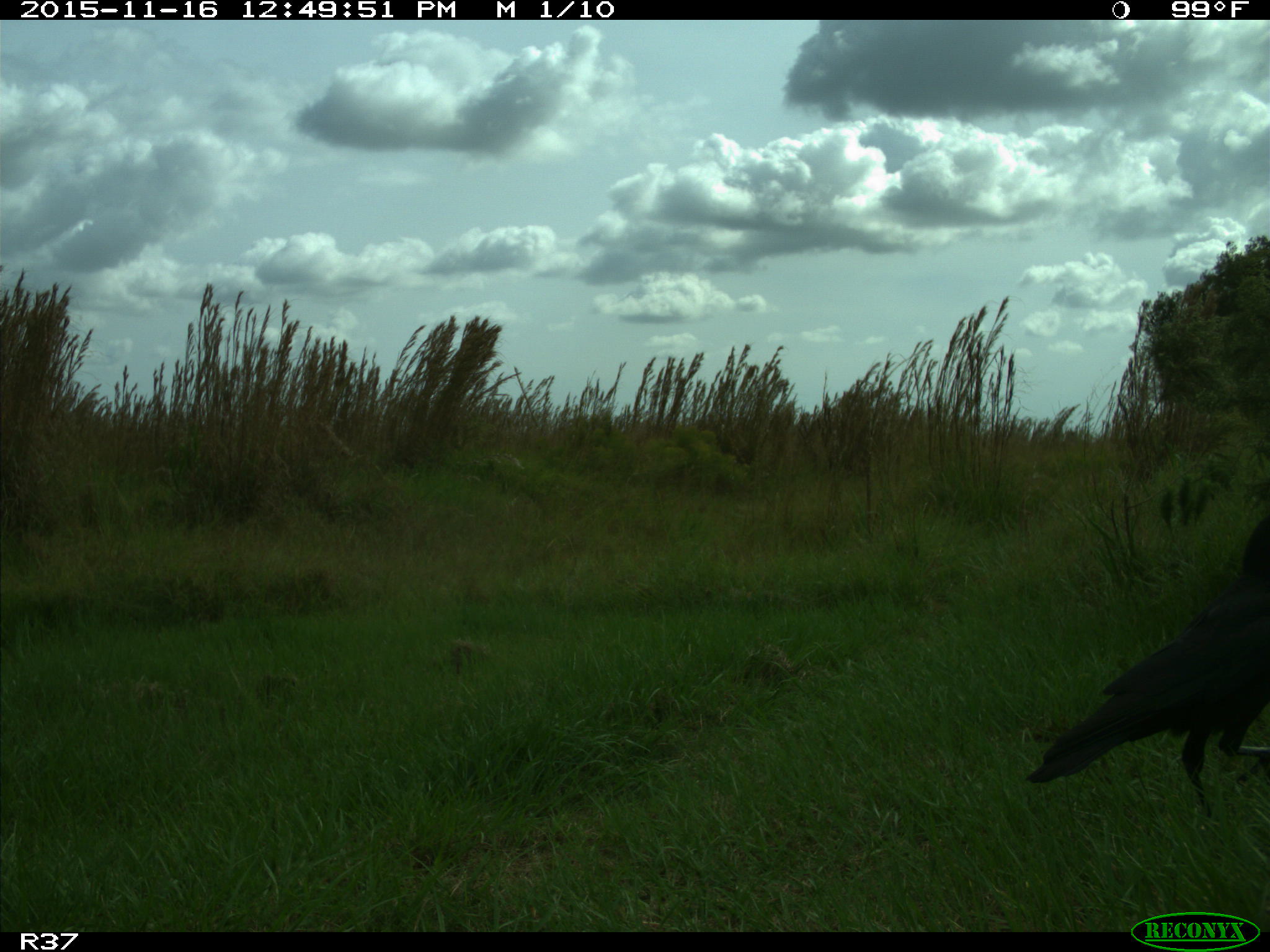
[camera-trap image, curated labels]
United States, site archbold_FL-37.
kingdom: Animalia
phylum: Chordata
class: Aves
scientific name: Aves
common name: birds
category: unidentified bird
Unidentified bird (birds) (Aves).